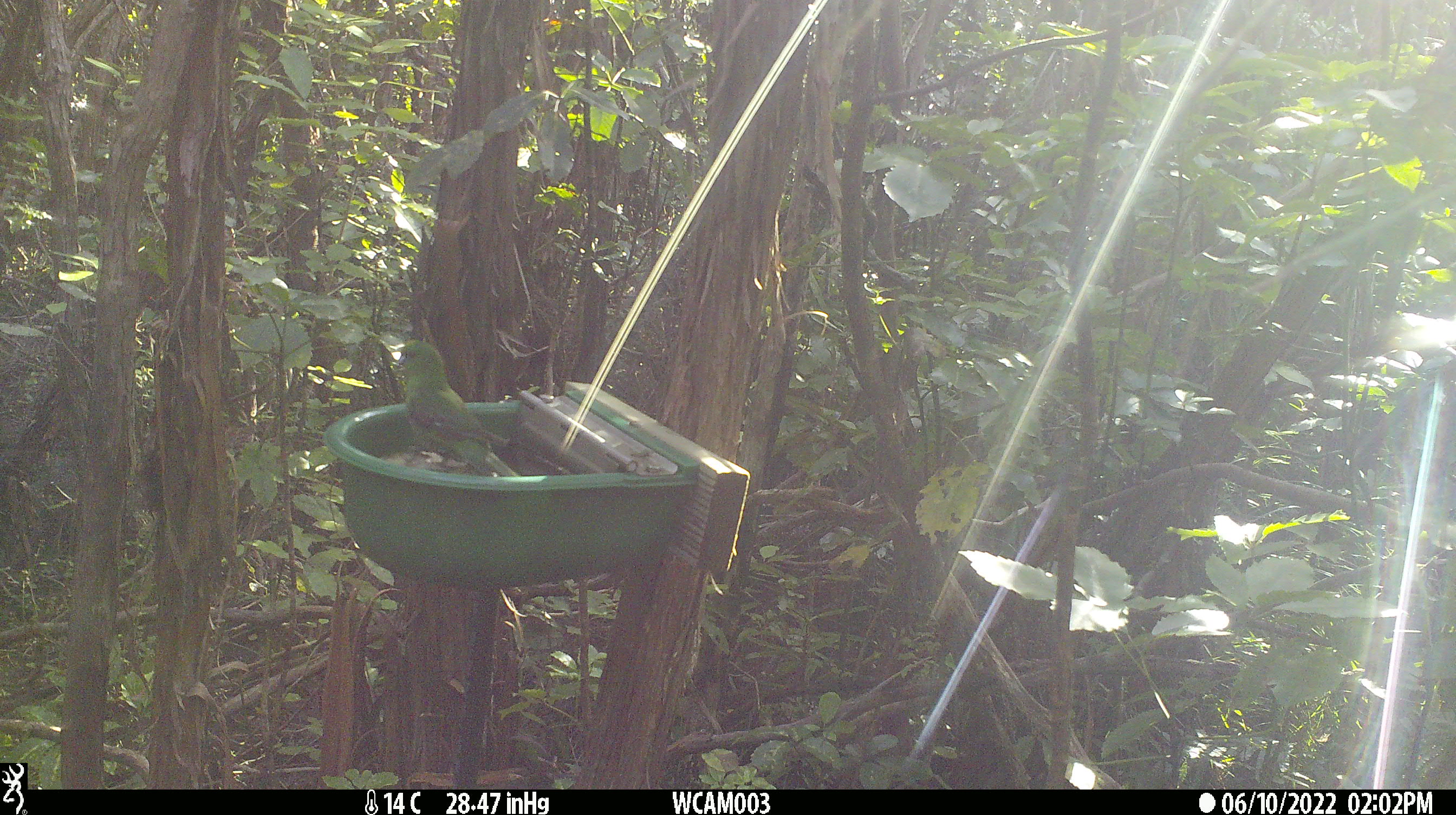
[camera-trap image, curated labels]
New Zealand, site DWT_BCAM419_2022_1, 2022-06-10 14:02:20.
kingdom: Animalia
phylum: Chordata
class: Aves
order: Psittaciformes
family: Psittaculidae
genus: Cyanoramphus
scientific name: Cyanoramphus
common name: parakeet